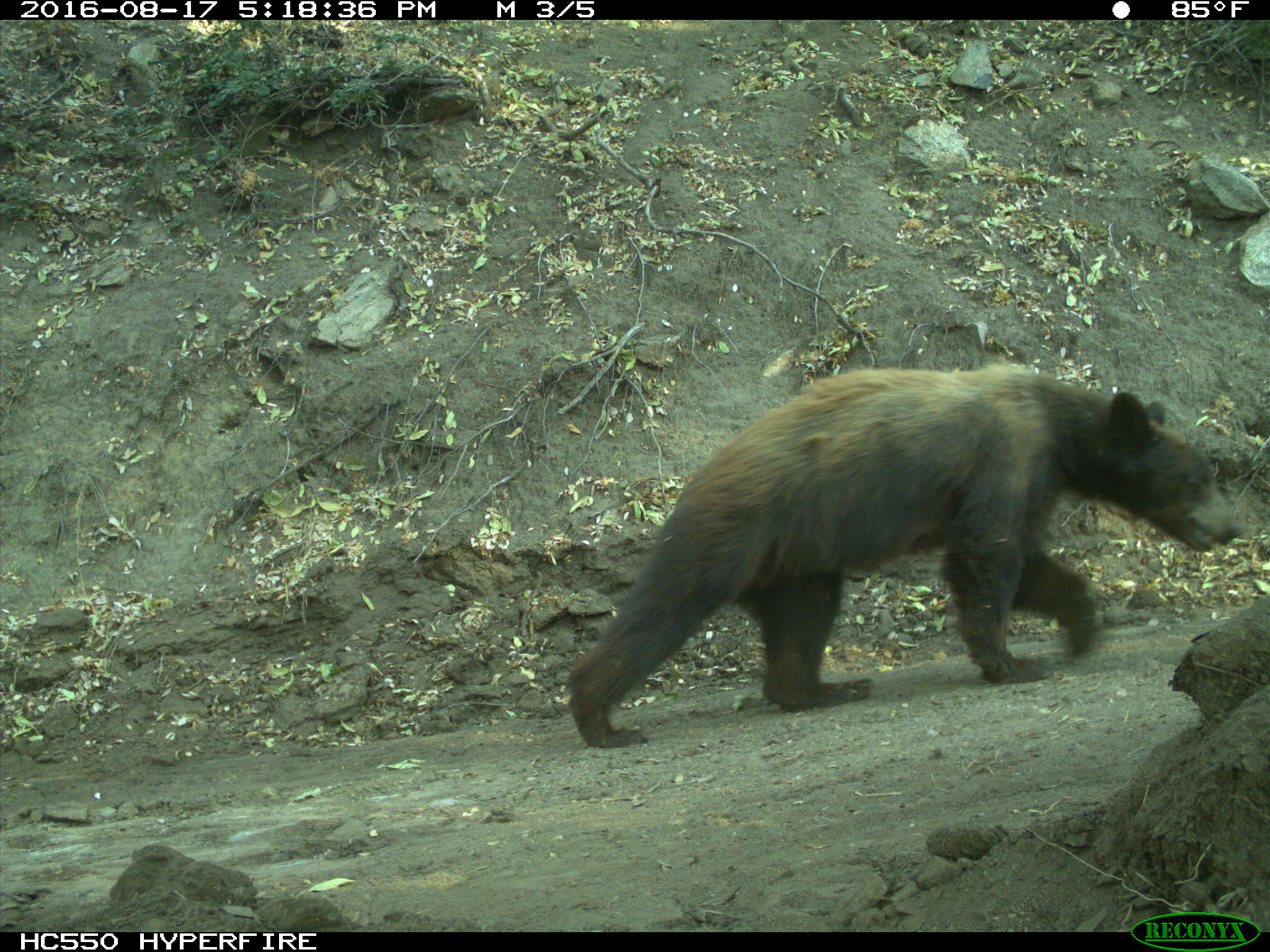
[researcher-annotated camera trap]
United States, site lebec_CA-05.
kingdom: Animalia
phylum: Chordata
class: Mammalia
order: Carnivora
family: Ursidae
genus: Ursus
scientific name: Ursus americanus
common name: american black bear